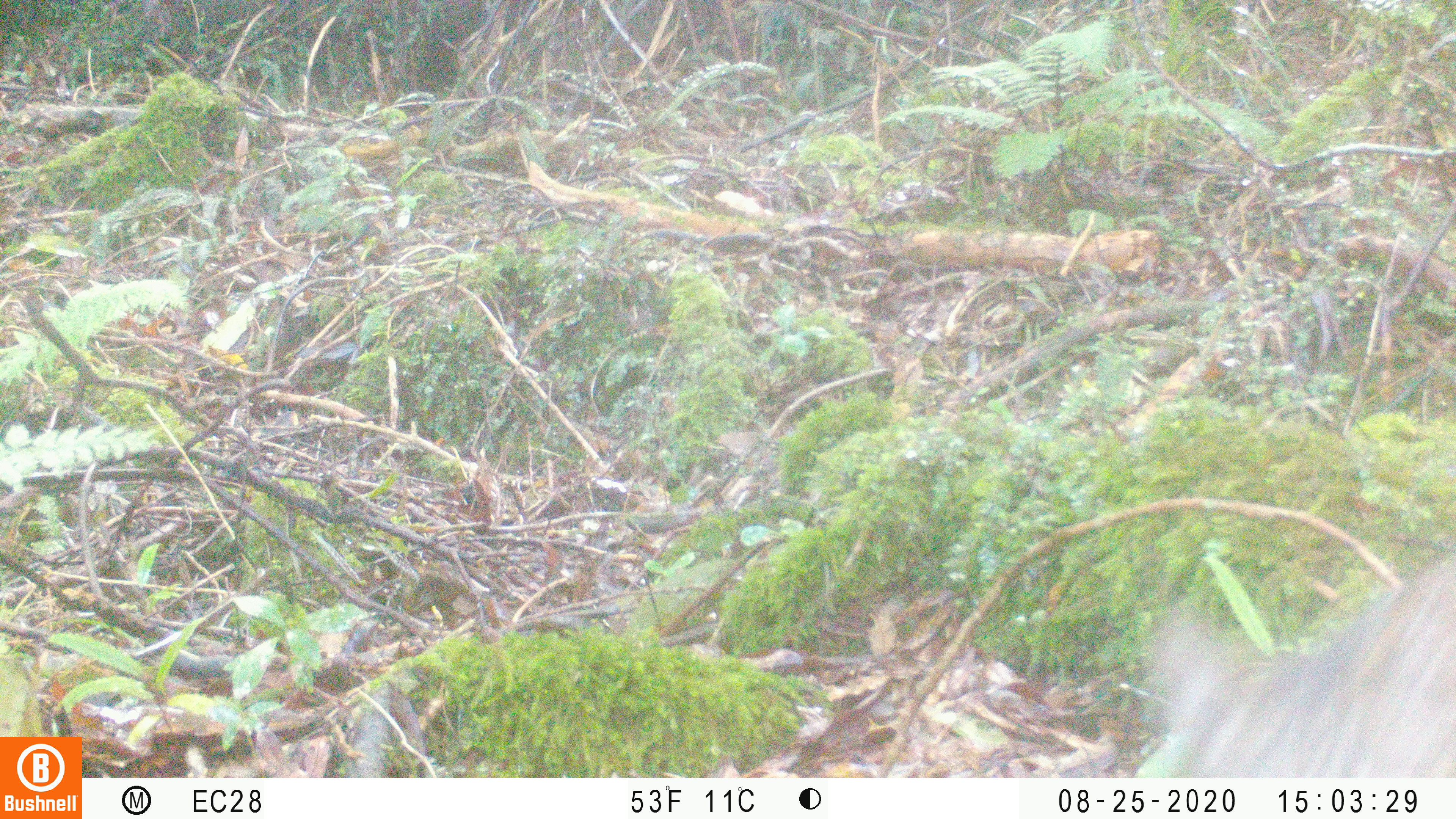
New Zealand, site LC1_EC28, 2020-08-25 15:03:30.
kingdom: Animalia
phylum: Chordata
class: Mammalia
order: Carnivora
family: Felidae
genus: Felis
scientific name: Felis catus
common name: domestic cat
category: cat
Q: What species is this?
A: Cat (domestic cat) (Felis catus).